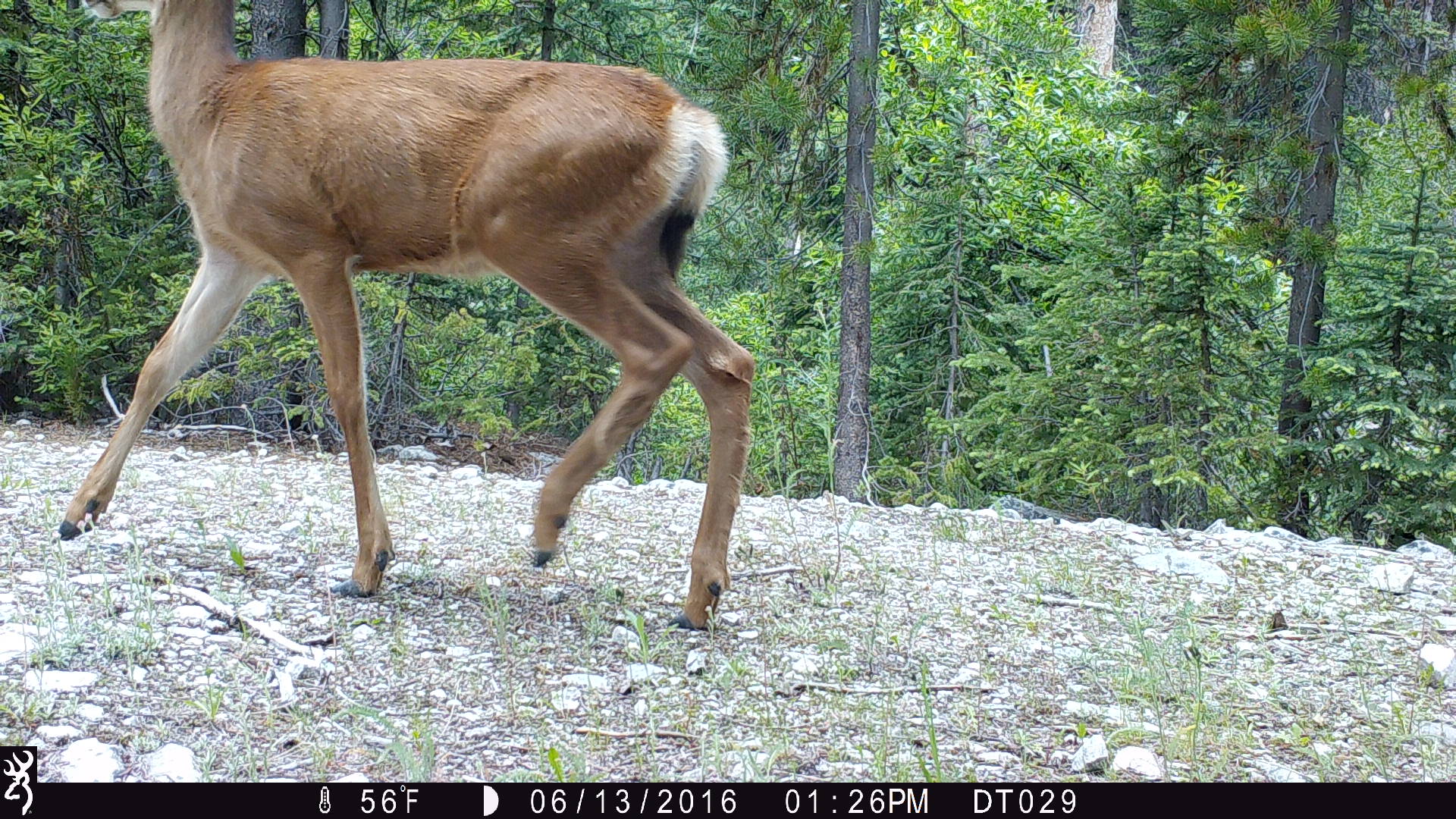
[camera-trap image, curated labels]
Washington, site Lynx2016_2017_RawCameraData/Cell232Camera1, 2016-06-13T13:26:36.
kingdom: Animalia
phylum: Chordata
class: Mammalia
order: Artiodactyla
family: Cervidae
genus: Odocoileus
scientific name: Odocoileus hemionus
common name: mule deer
Odocoileus hemionus (mule deer). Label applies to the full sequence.